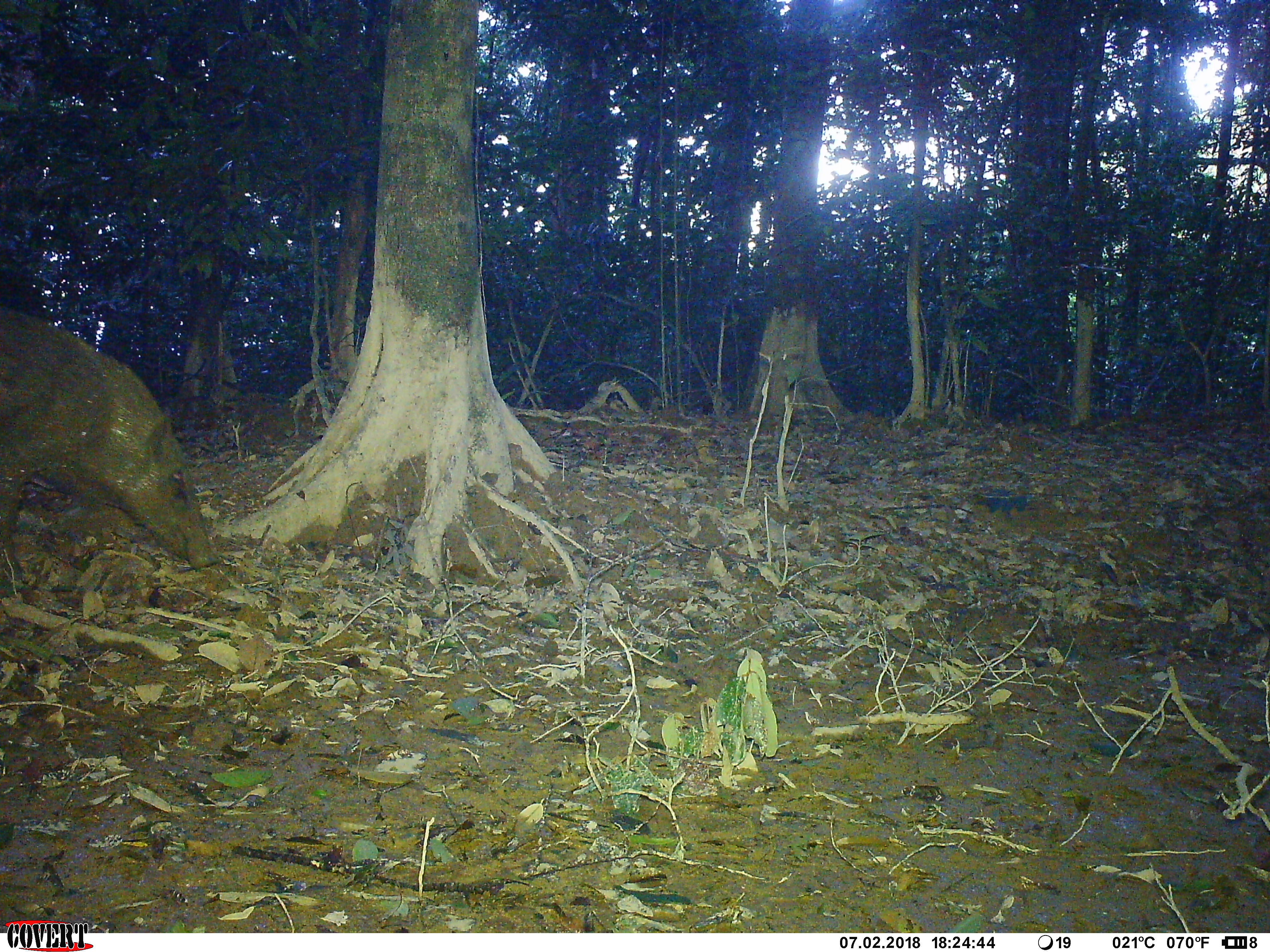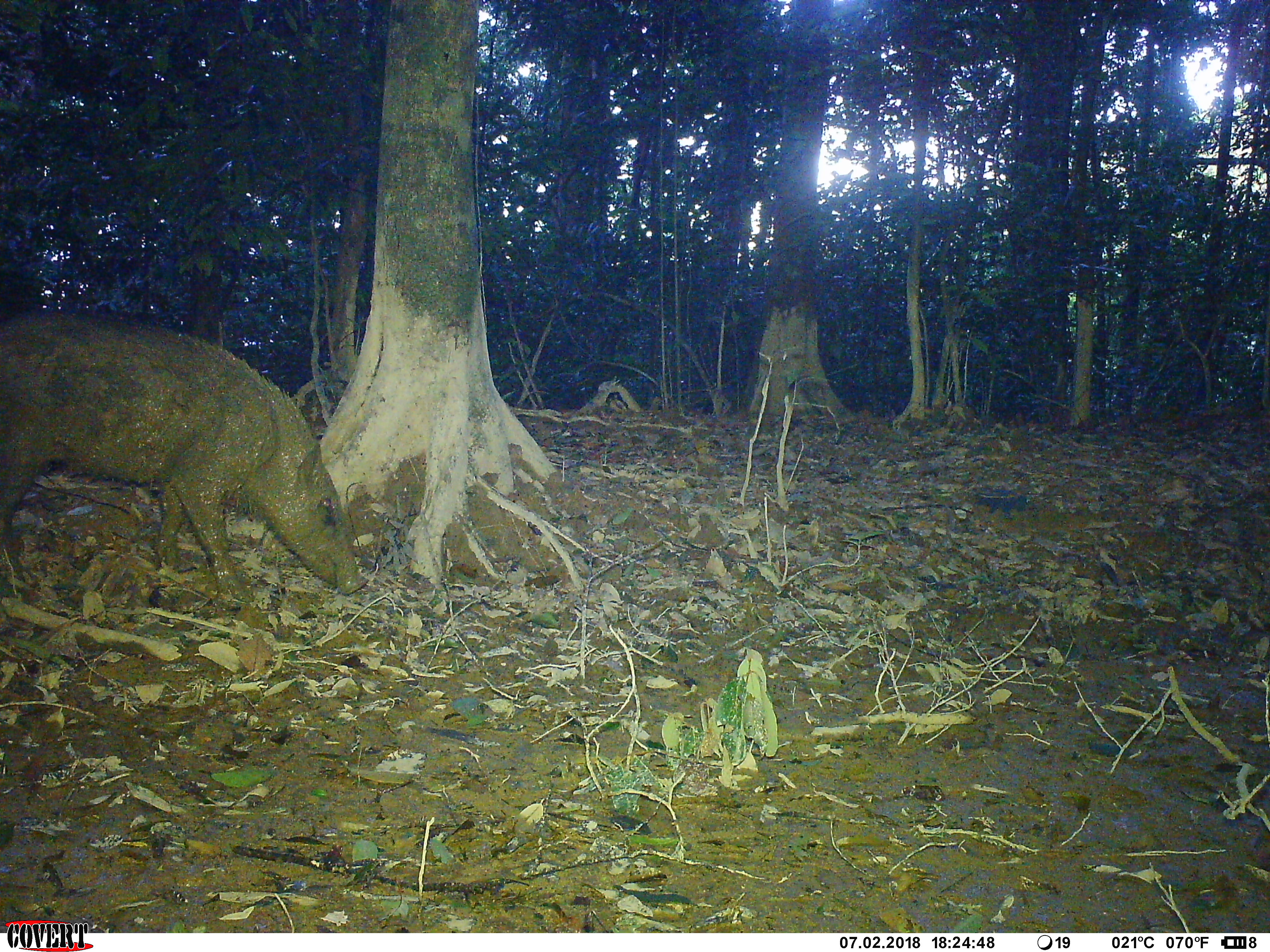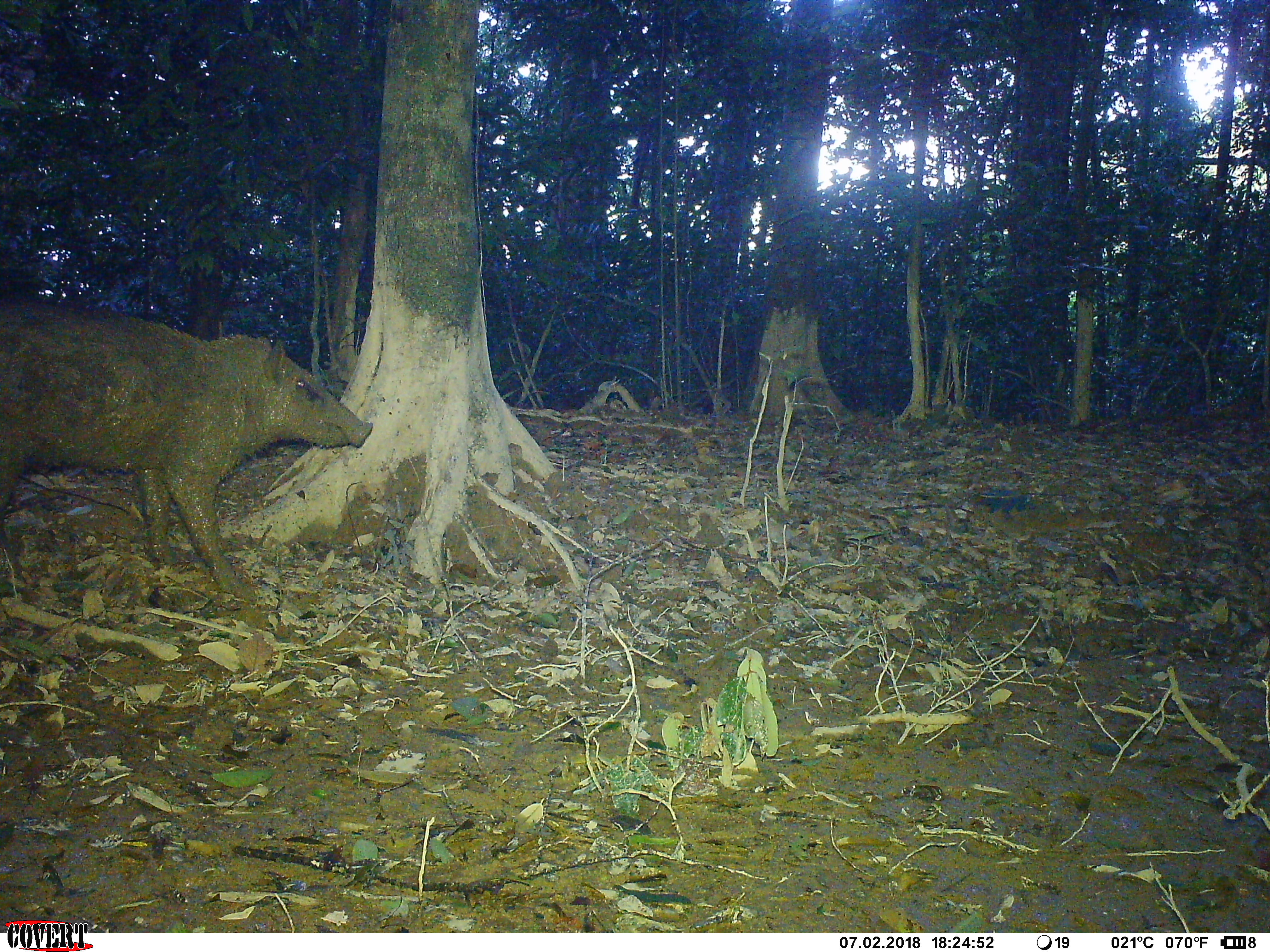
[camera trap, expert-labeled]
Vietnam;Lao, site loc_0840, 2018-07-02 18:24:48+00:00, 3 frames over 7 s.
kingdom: Animalia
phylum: Chordata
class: Mammalia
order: Artiodactyla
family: Suidae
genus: Sus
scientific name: Sus scrofa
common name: eurasian wild pig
Eurasian wild pig (Sus scrofa). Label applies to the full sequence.